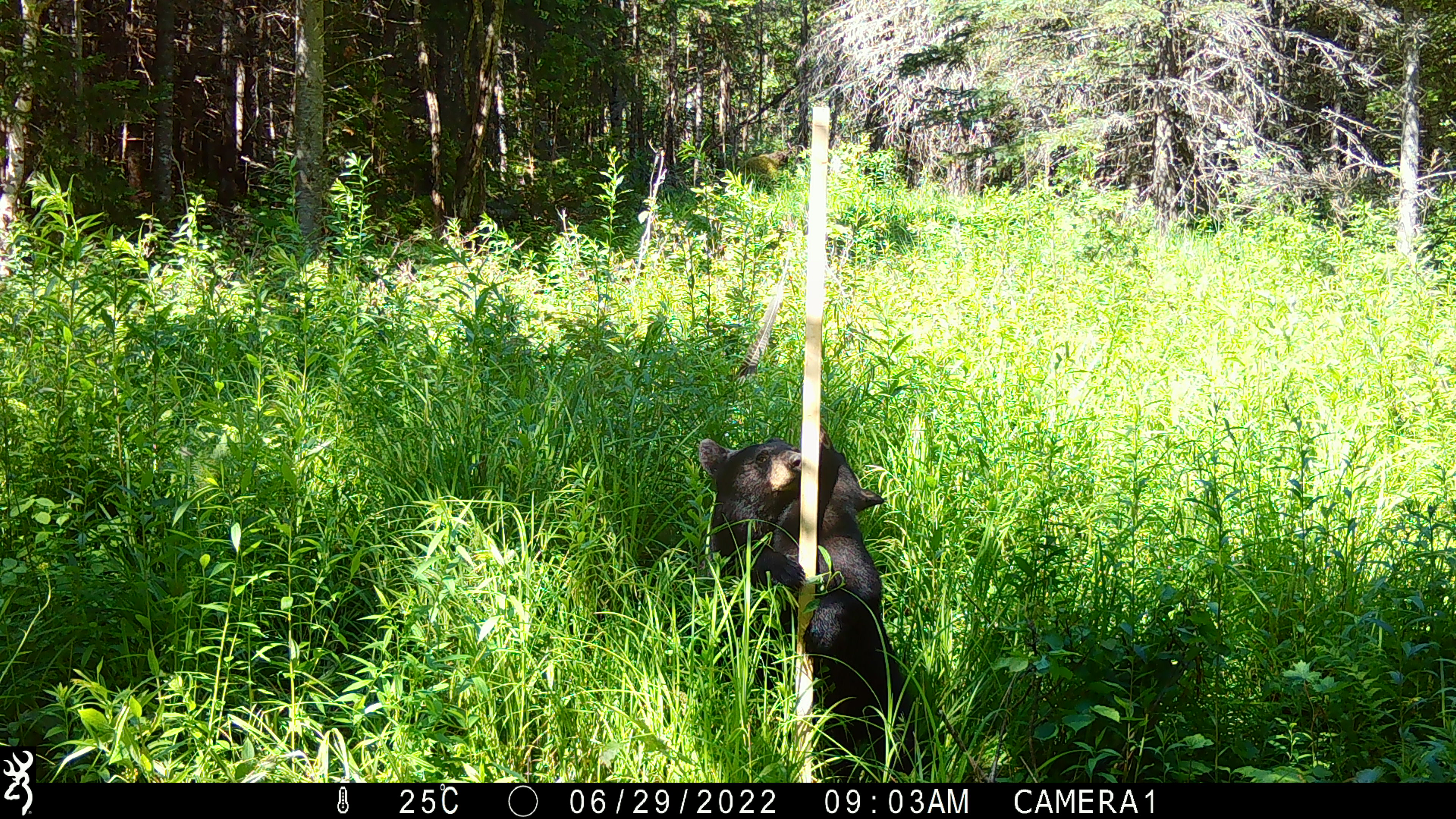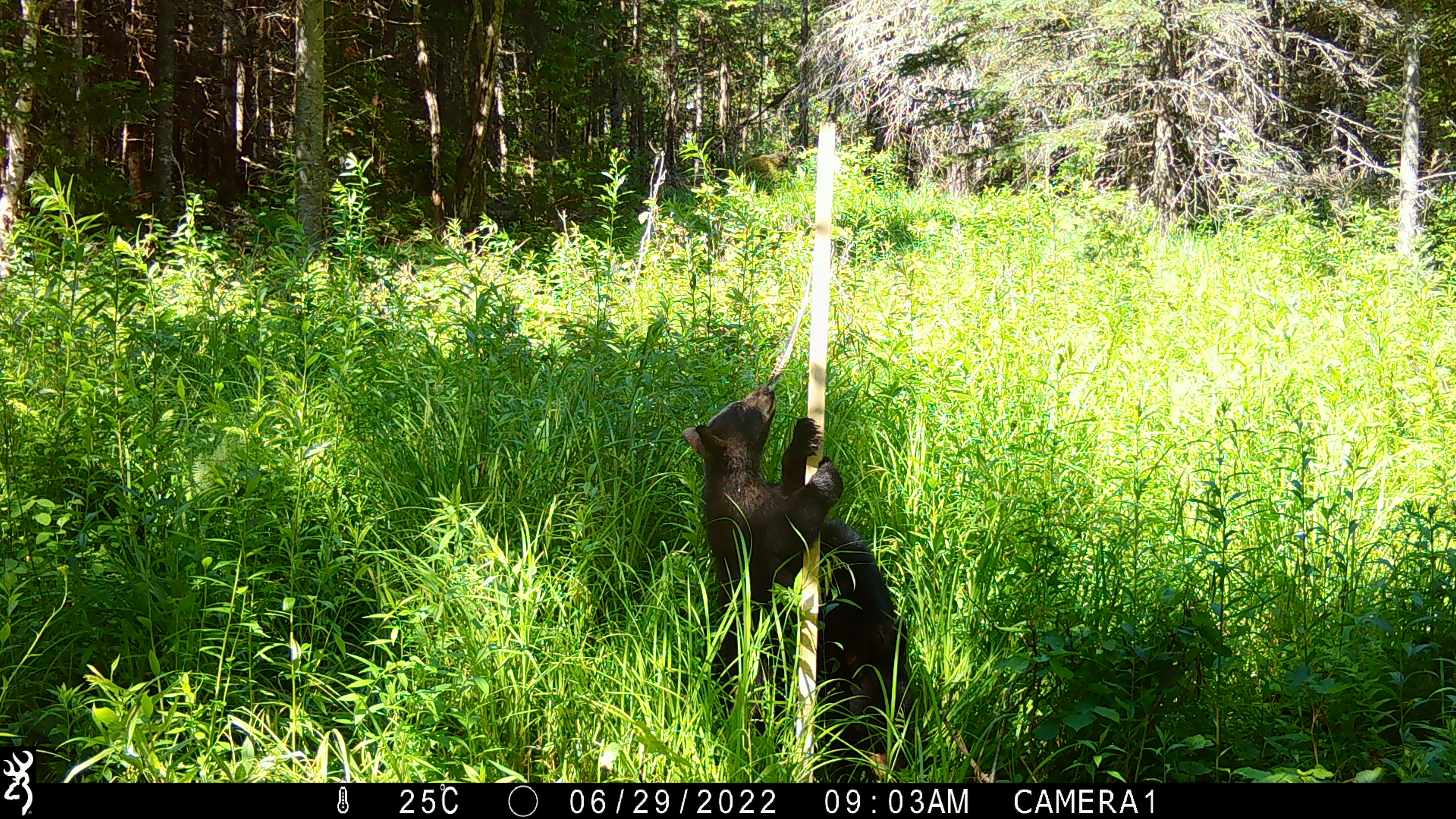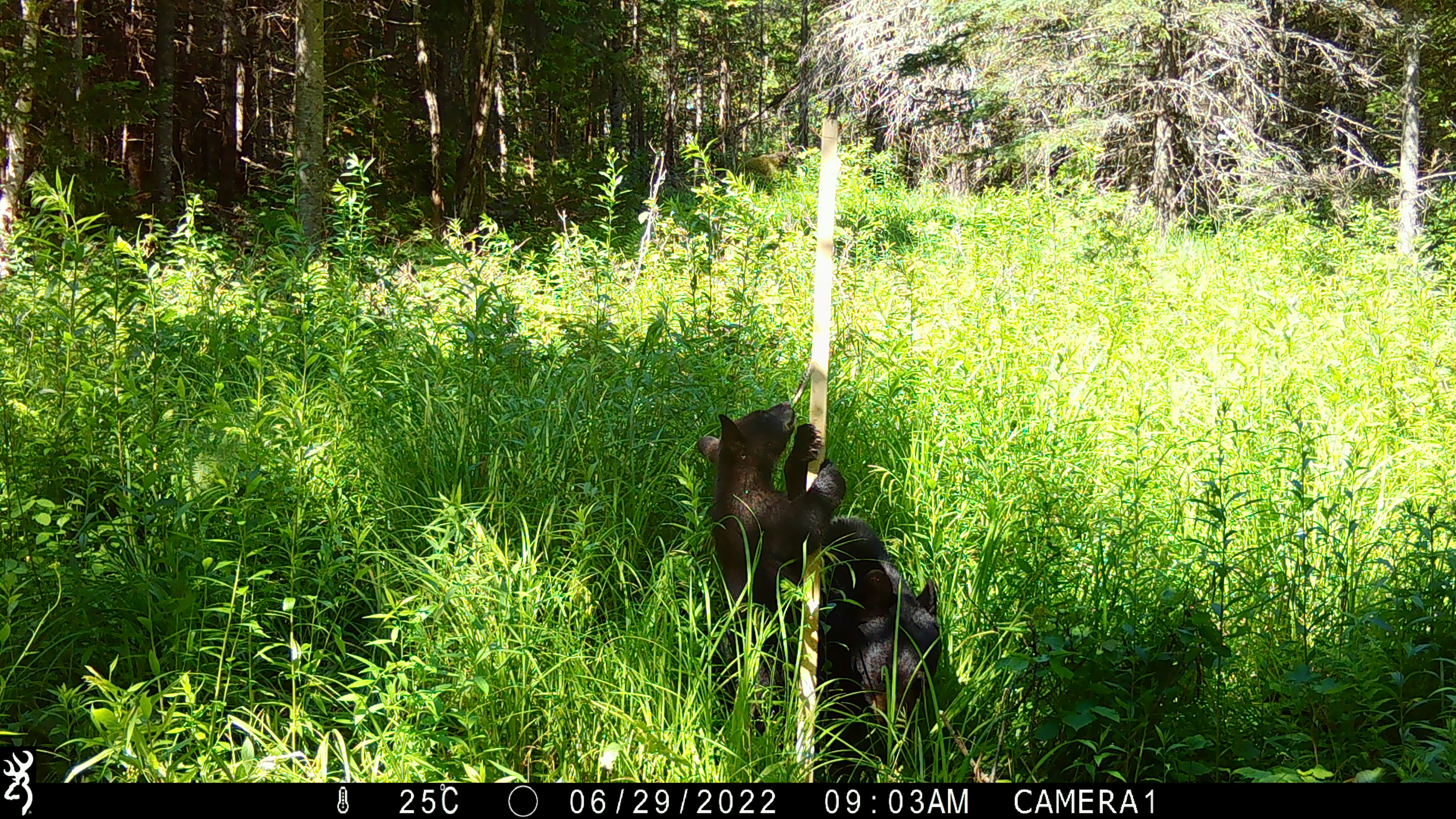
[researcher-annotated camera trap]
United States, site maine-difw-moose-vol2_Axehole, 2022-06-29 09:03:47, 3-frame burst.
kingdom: Animalia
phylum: Chordata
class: Mammalia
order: Carnivora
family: Ursidae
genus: Ursus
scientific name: Ursus americanus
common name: black bear